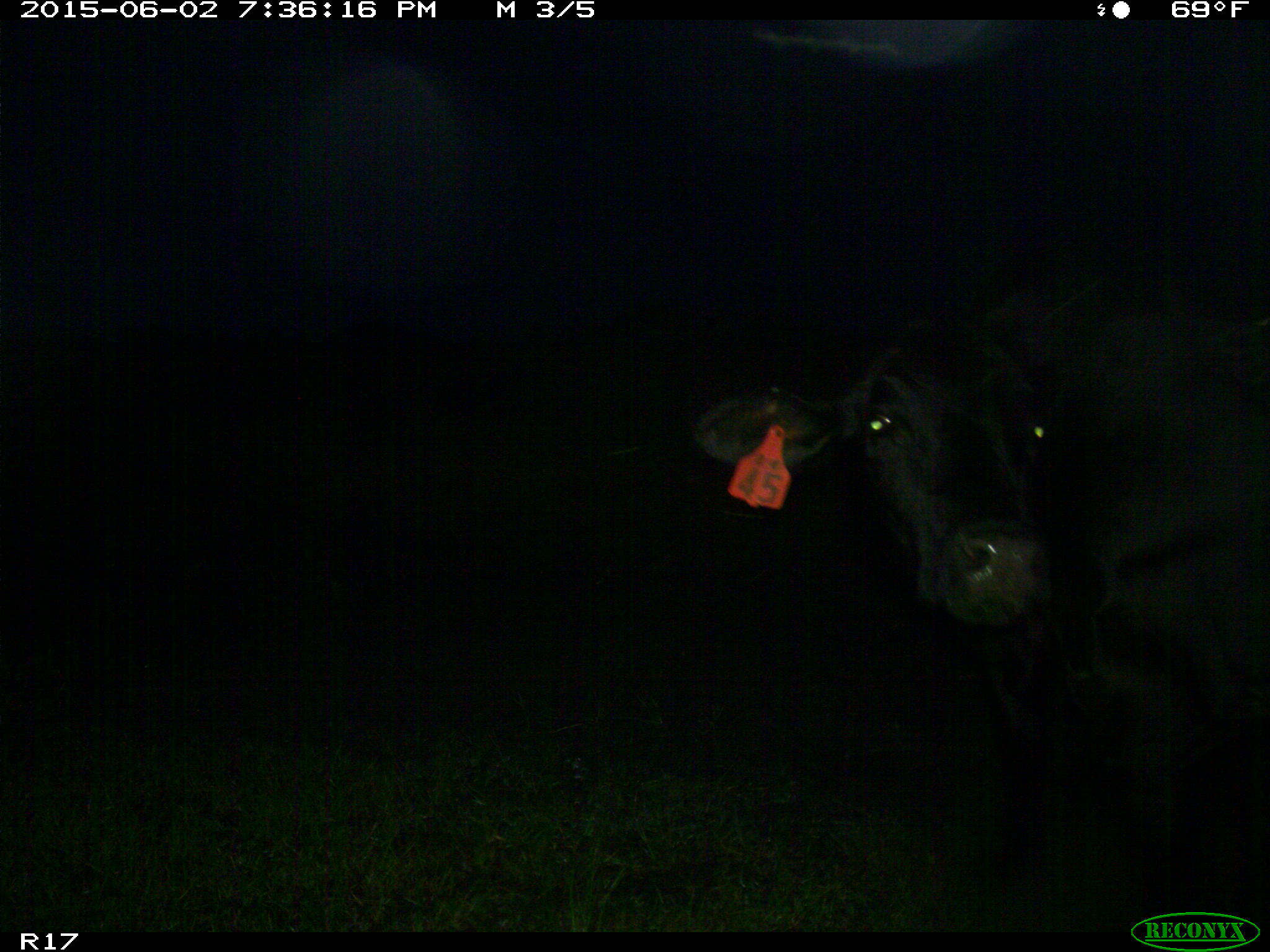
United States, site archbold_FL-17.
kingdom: Animalia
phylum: Chordata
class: Mammalia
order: Artiodactyla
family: Bovidae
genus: Bos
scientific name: Bos taurus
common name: domestic cow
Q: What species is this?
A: Bos taurus (domestic cow).